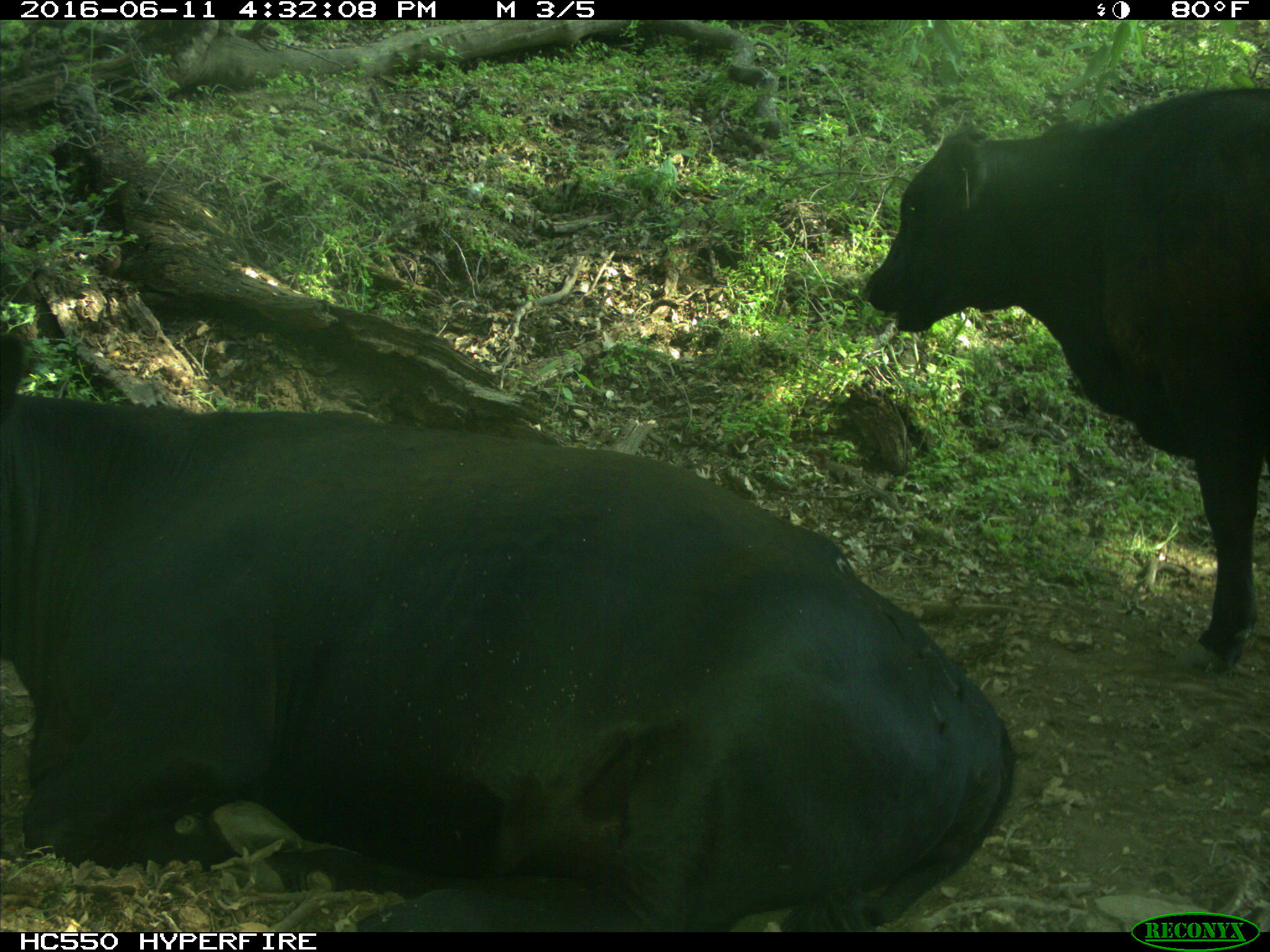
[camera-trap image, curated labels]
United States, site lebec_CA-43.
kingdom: Animalia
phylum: Chordata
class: Mammalia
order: Artiodactyla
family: Bovidae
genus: Bos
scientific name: Bos taurus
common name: domestic cow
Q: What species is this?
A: Bos taurus (domestic cow).